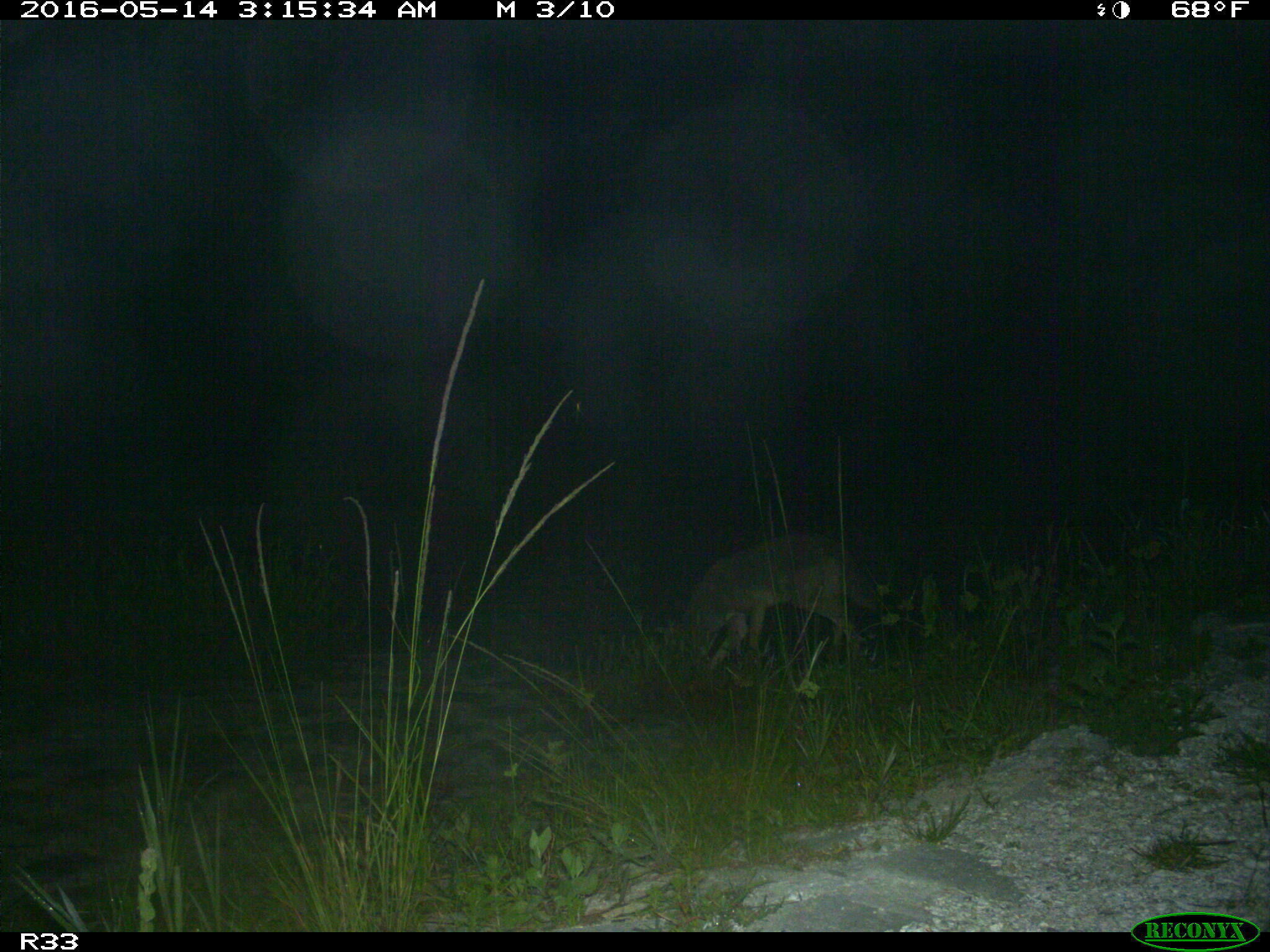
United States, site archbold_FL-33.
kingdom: Animalia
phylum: Chordata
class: Mammalia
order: Carnivora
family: Canidae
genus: Canis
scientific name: Canis latrans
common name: coyote